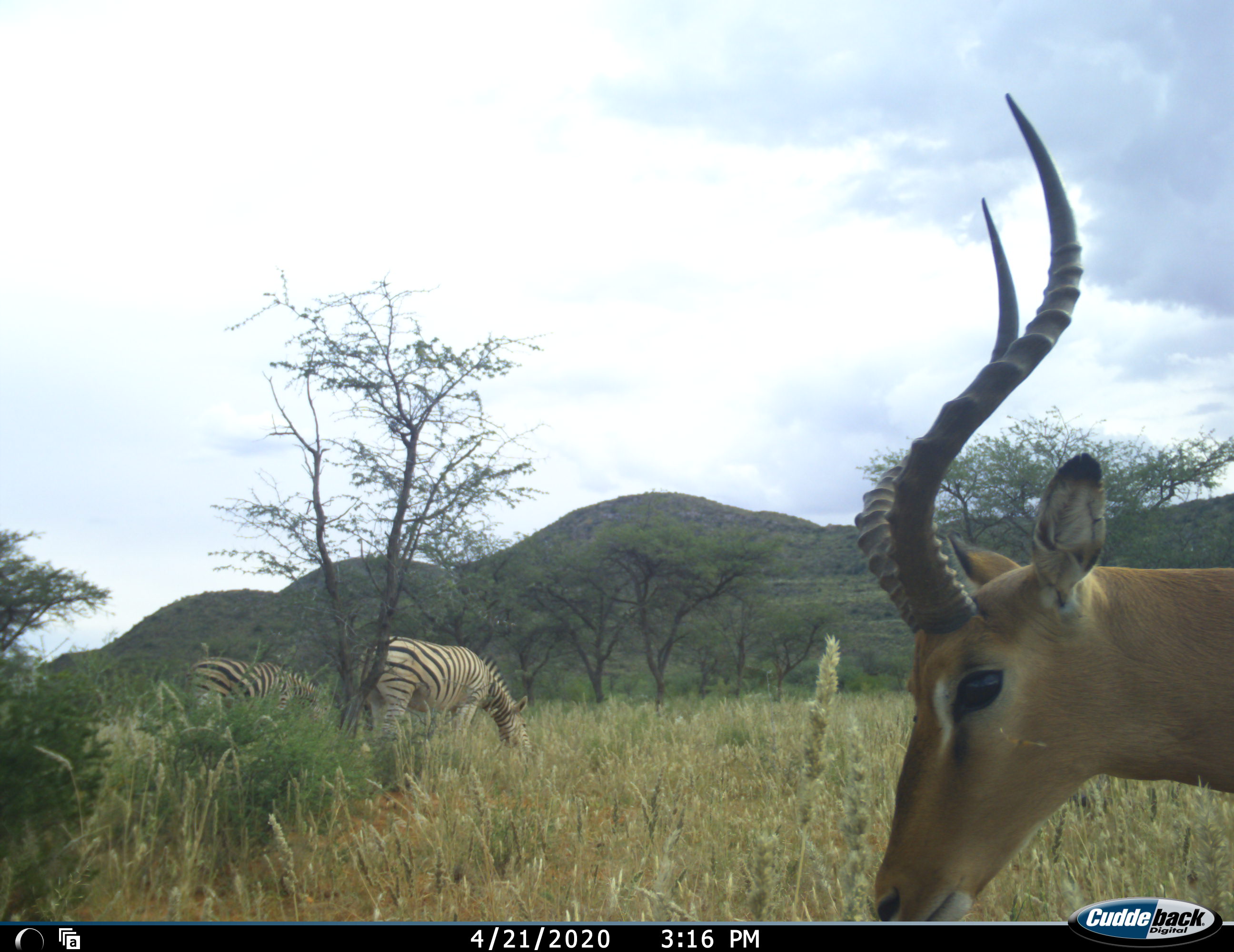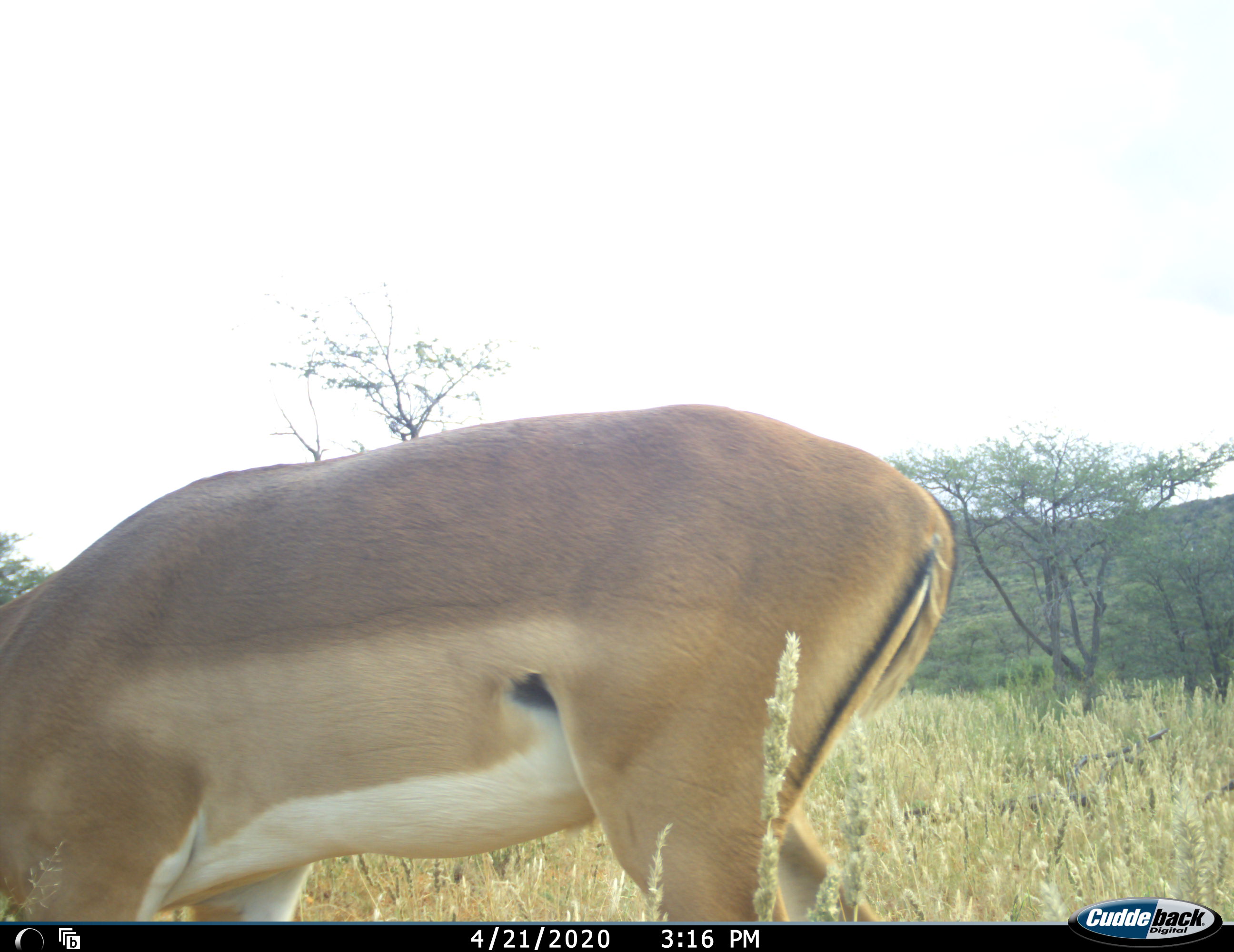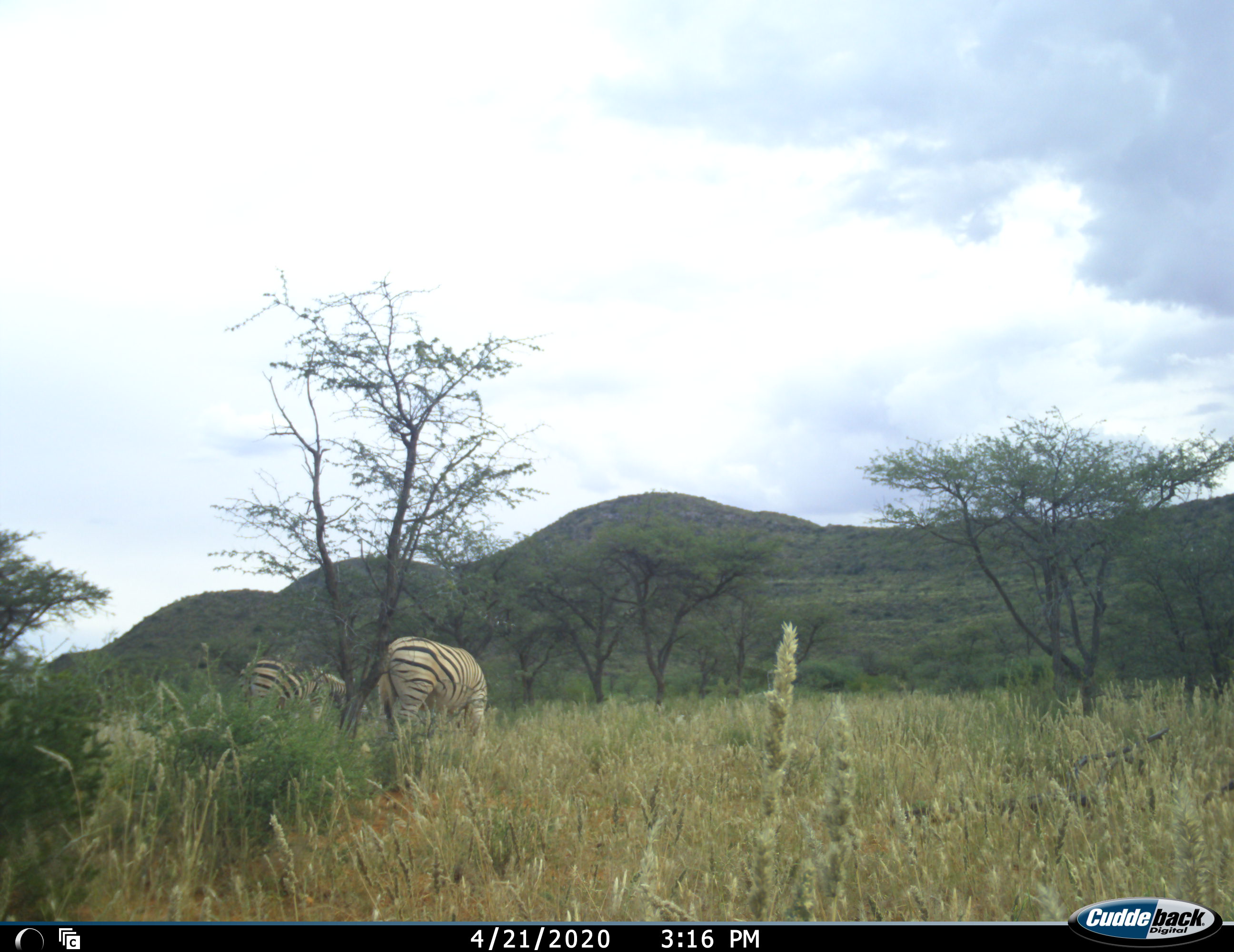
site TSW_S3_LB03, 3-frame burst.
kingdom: Animalia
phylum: Chordata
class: Mammalia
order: Artiodactyla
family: Bovidae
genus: Aepyceros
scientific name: Aepyceros melampus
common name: impala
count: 1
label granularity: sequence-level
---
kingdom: Animalia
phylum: Chordata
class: Mammalia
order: Perissodactyla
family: Equidae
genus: Equus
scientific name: Equus quagga burchellii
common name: burchell's zebra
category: zebraburchells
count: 2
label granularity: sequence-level